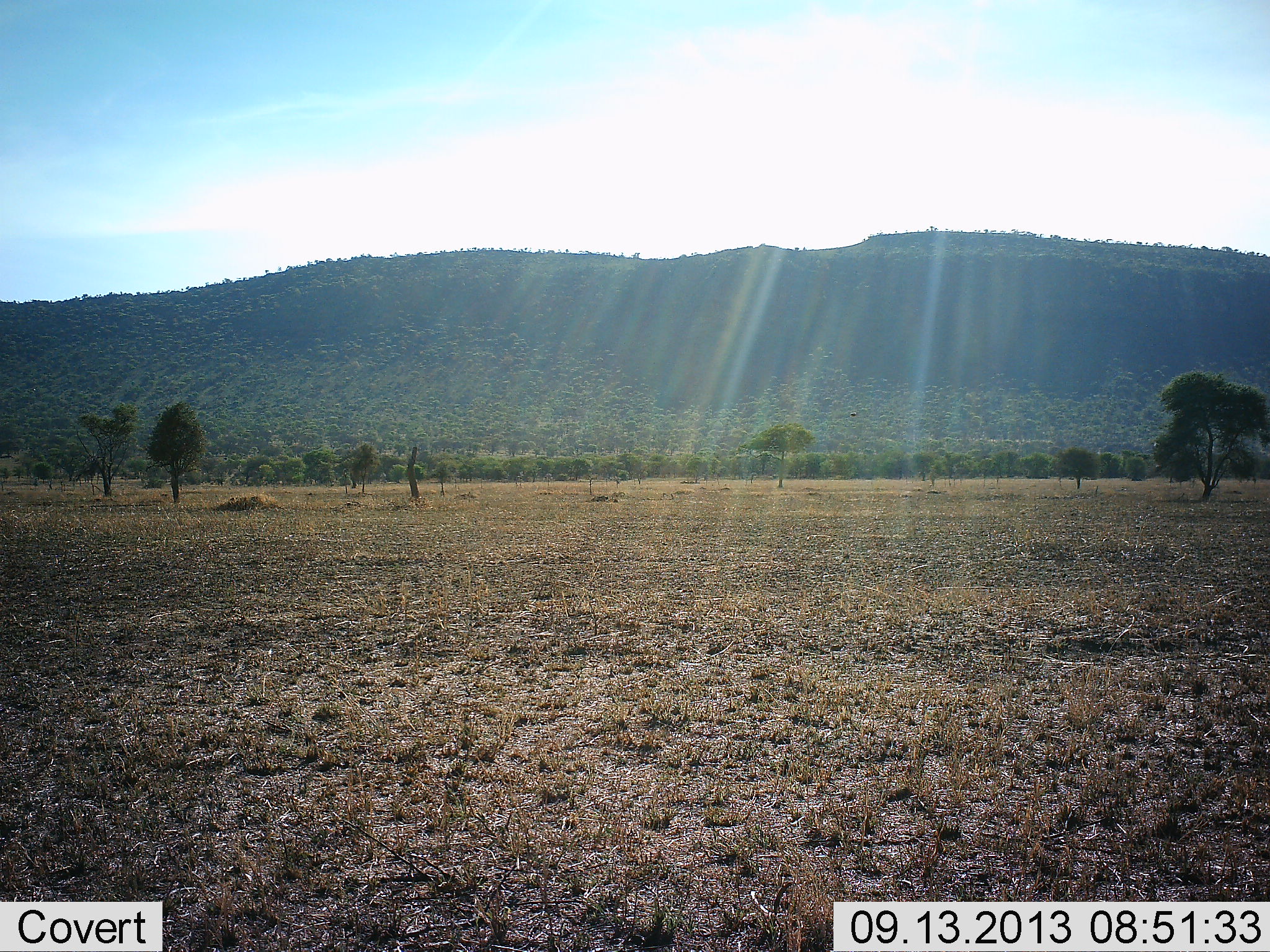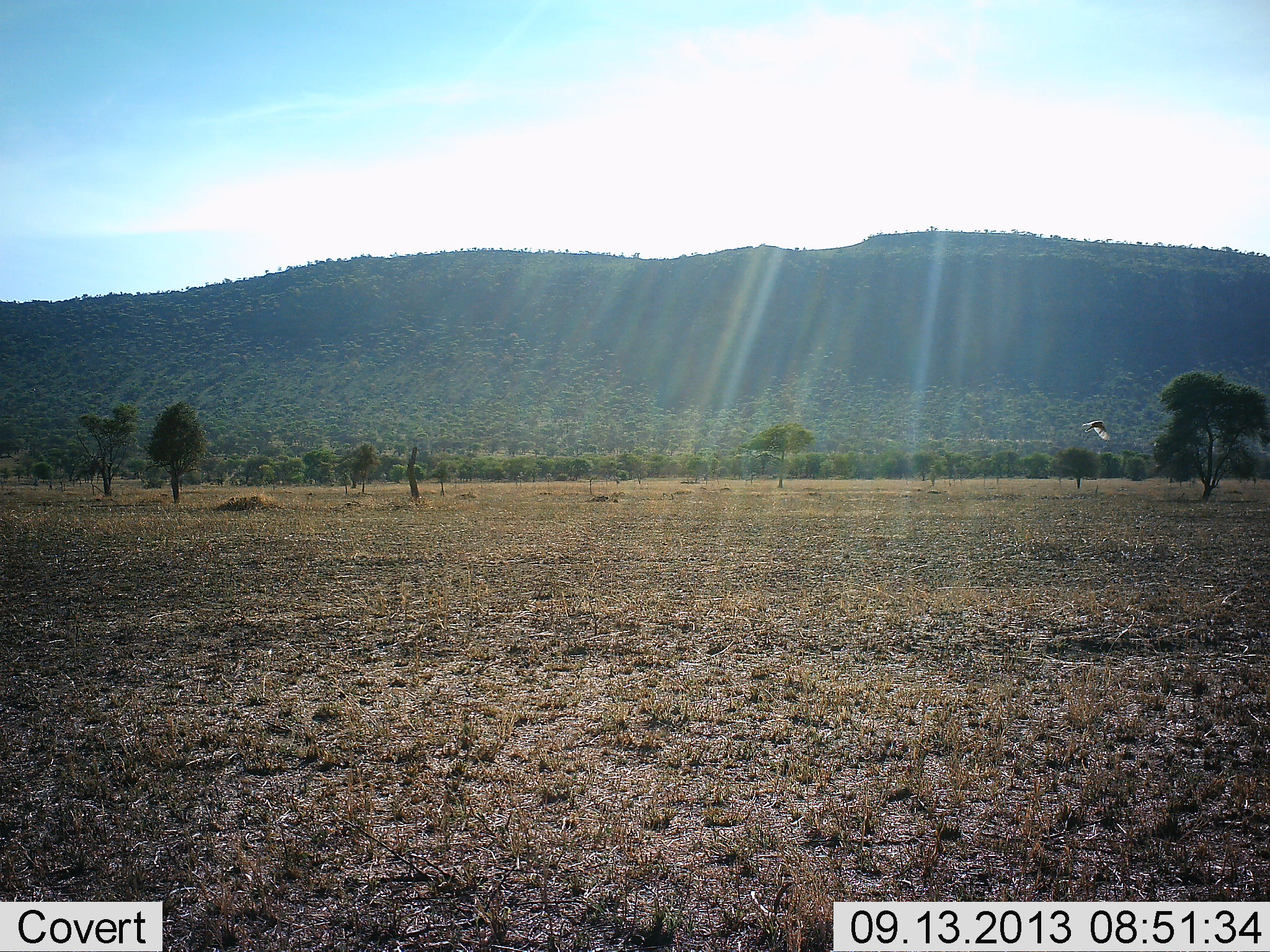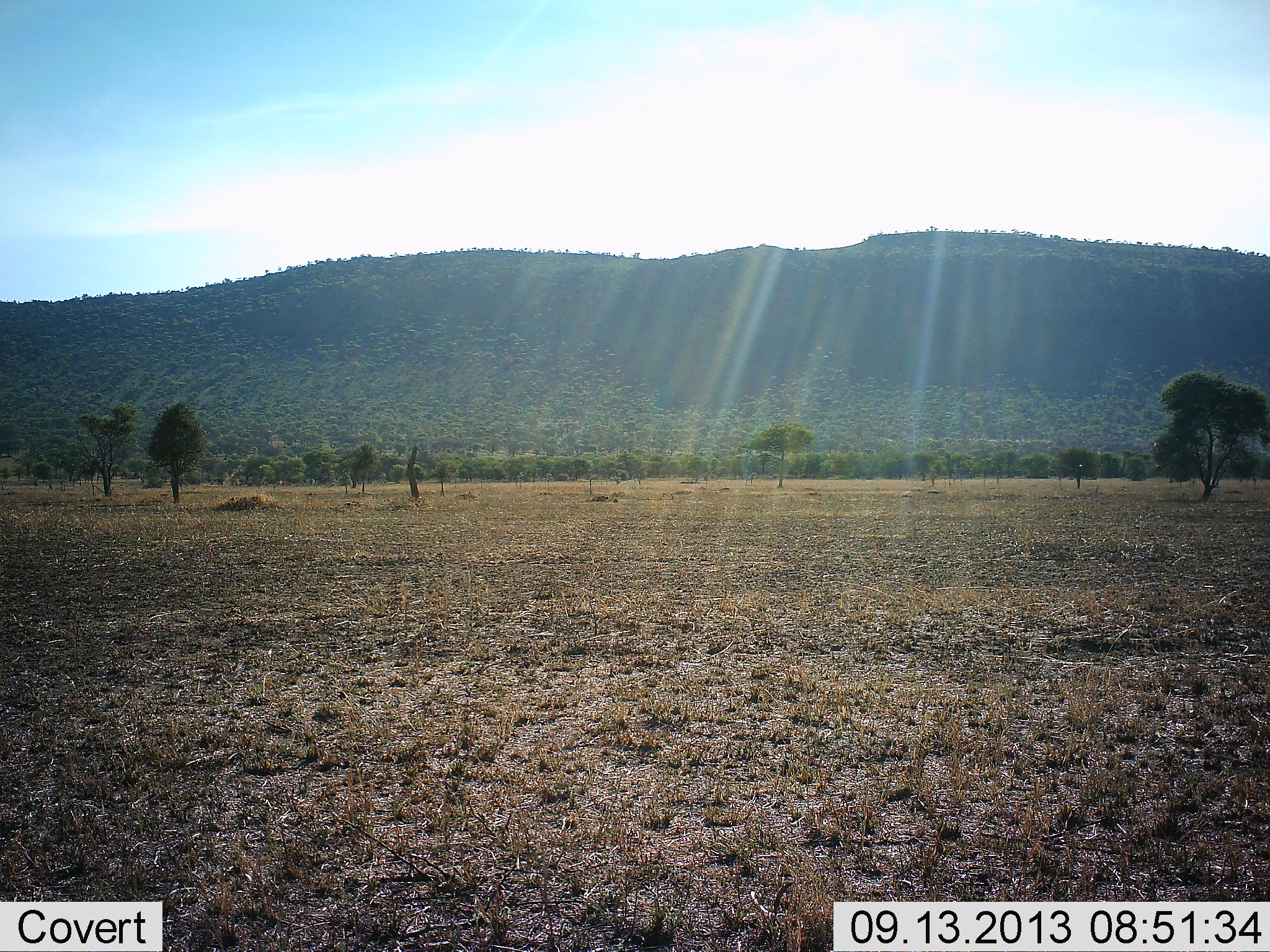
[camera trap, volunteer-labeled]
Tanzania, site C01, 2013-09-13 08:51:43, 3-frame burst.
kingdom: Animalia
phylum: Chordata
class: Aves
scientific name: Aves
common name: bird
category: otherbird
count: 1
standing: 0%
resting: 0%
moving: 100%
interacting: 0%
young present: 0%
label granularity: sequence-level